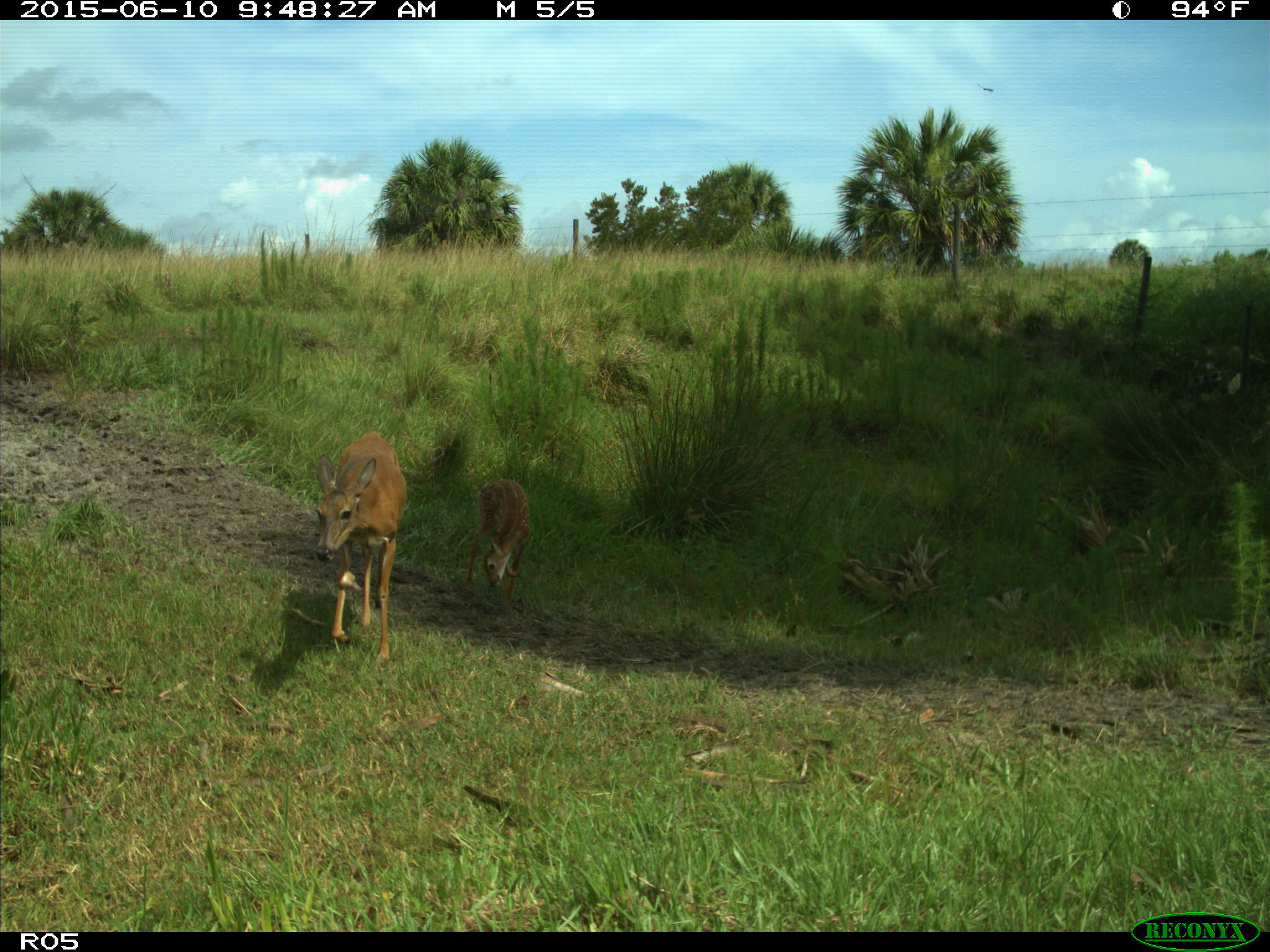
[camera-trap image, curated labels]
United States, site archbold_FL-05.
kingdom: Animalia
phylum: Chordata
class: Mammalia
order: Artiodactyla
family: Cervidae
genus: Odocoileus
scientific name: Odocoileus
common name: deer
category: unidentified deer